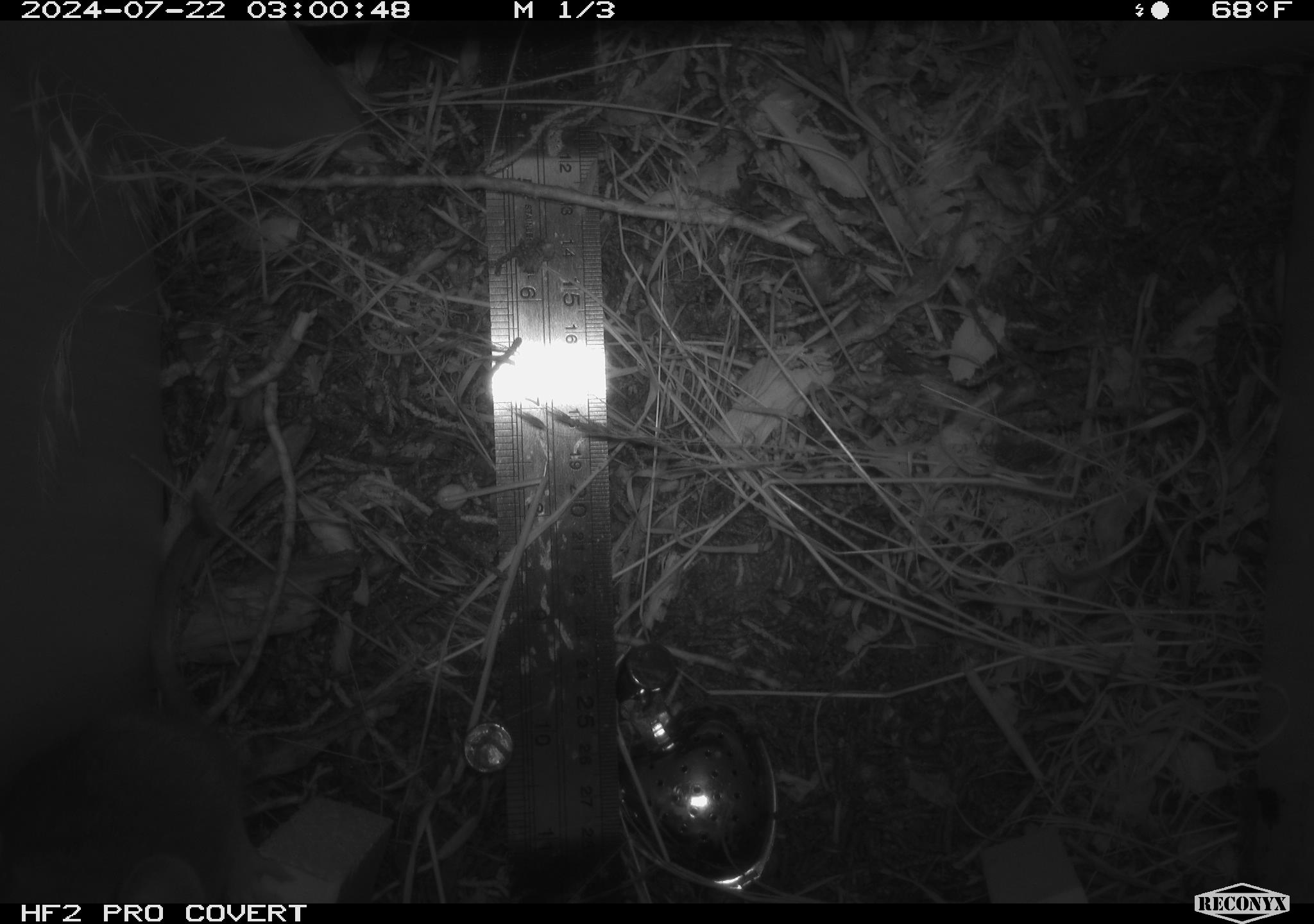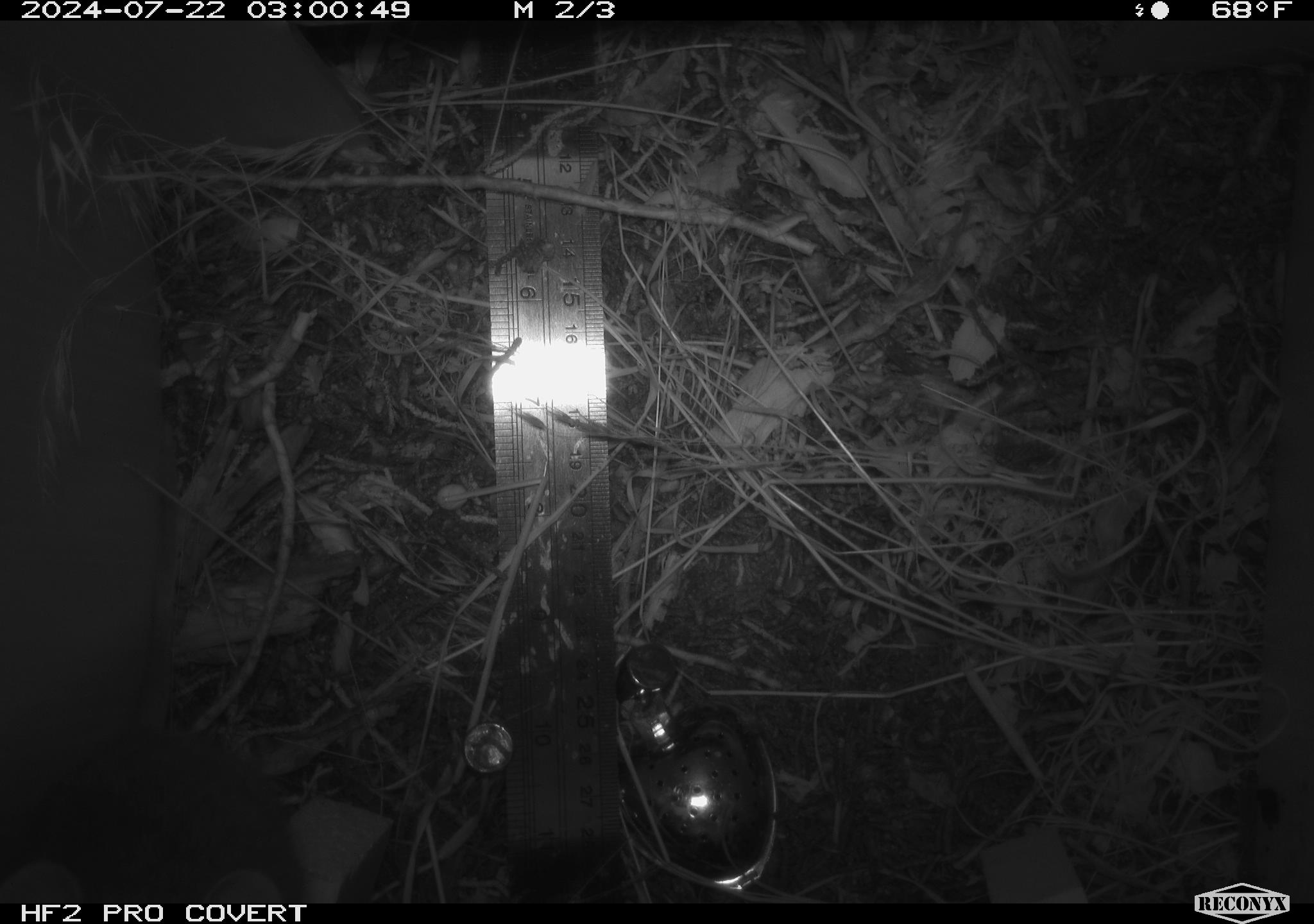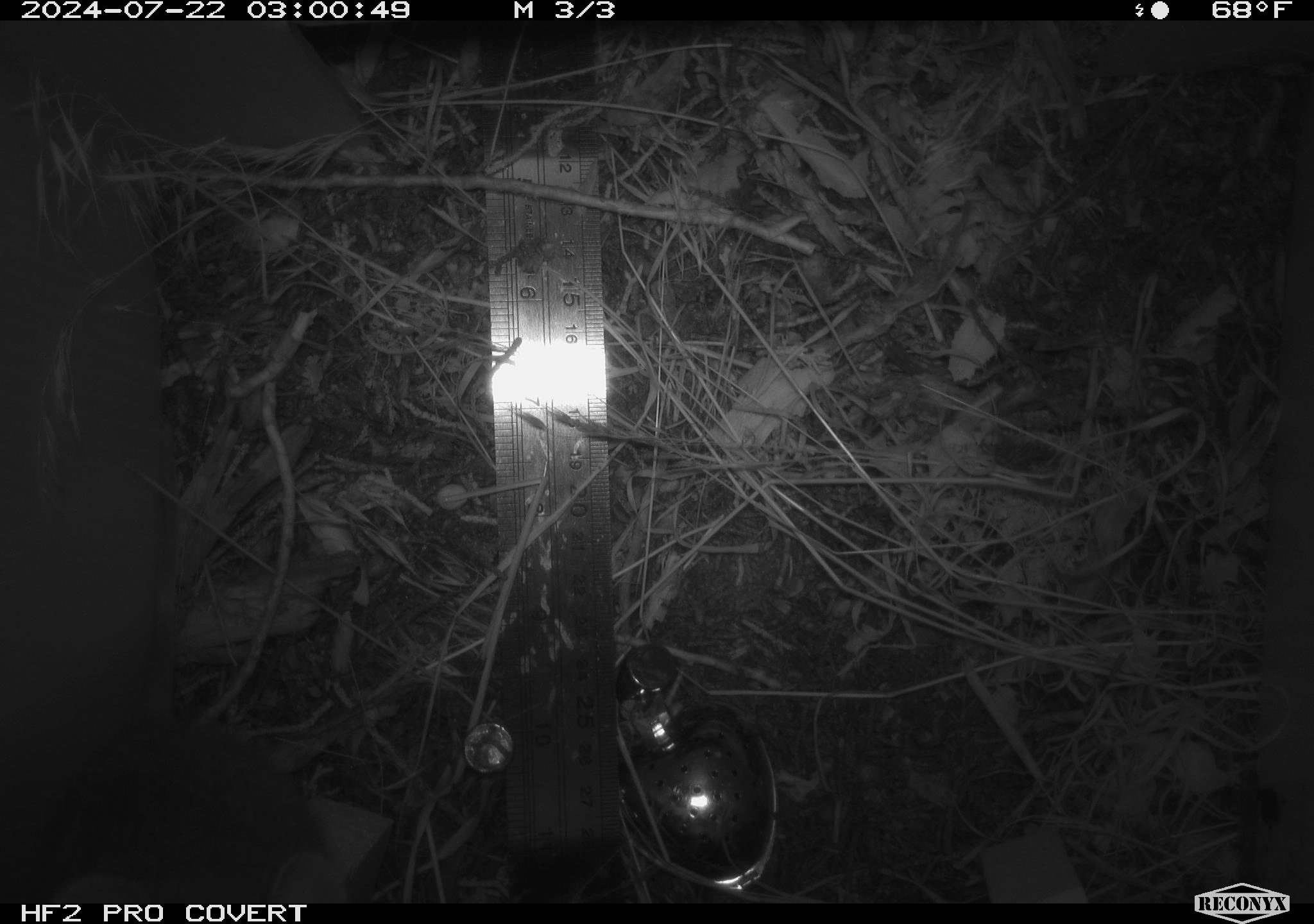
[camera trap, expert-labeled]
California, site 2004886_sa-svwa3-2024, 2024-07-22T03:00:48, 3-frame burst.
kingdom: Animalia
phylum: Chordata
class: Mammalia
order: Rodentia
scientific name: Rodentia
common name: mouse species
Mouse species (Rodentia).